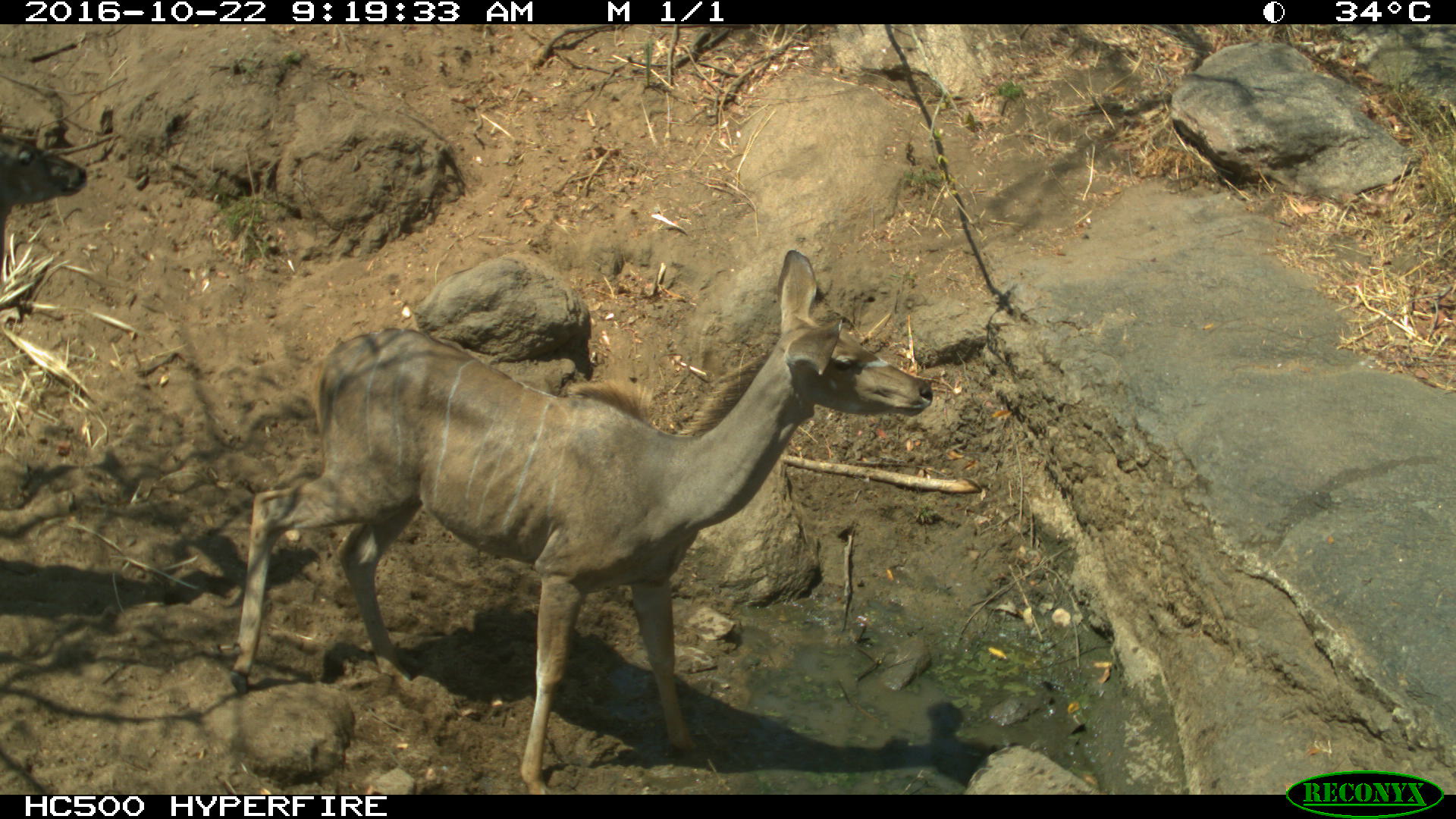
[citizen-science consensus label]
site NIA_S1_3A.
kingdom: Animalia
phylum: Chordata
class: Mammalia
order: Artiodactyla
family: Bovidae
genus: Tragelaphus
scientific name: Tragelaphus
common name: kudu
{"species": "kudu (Tragelaphus)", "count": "1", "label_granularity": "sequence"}